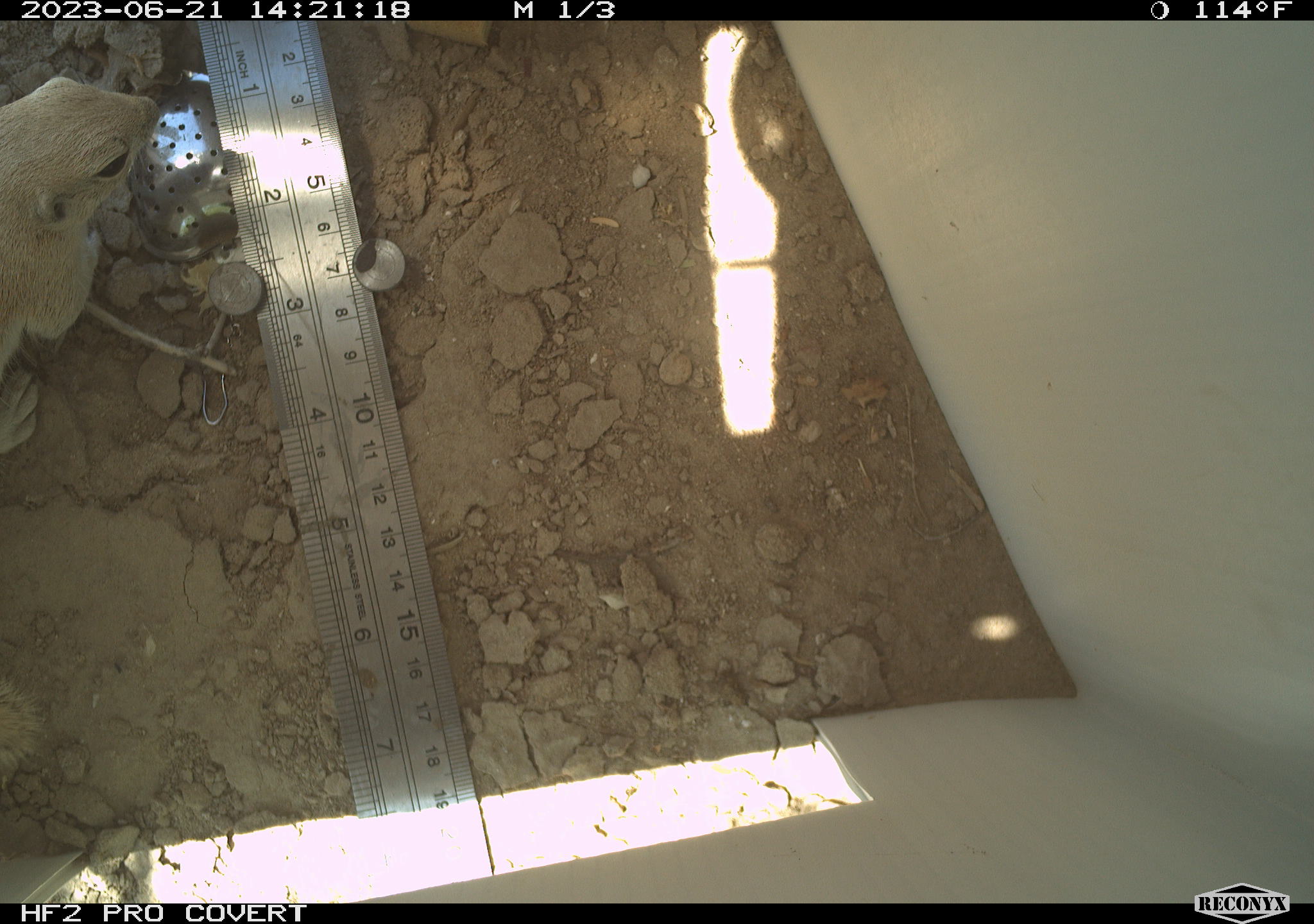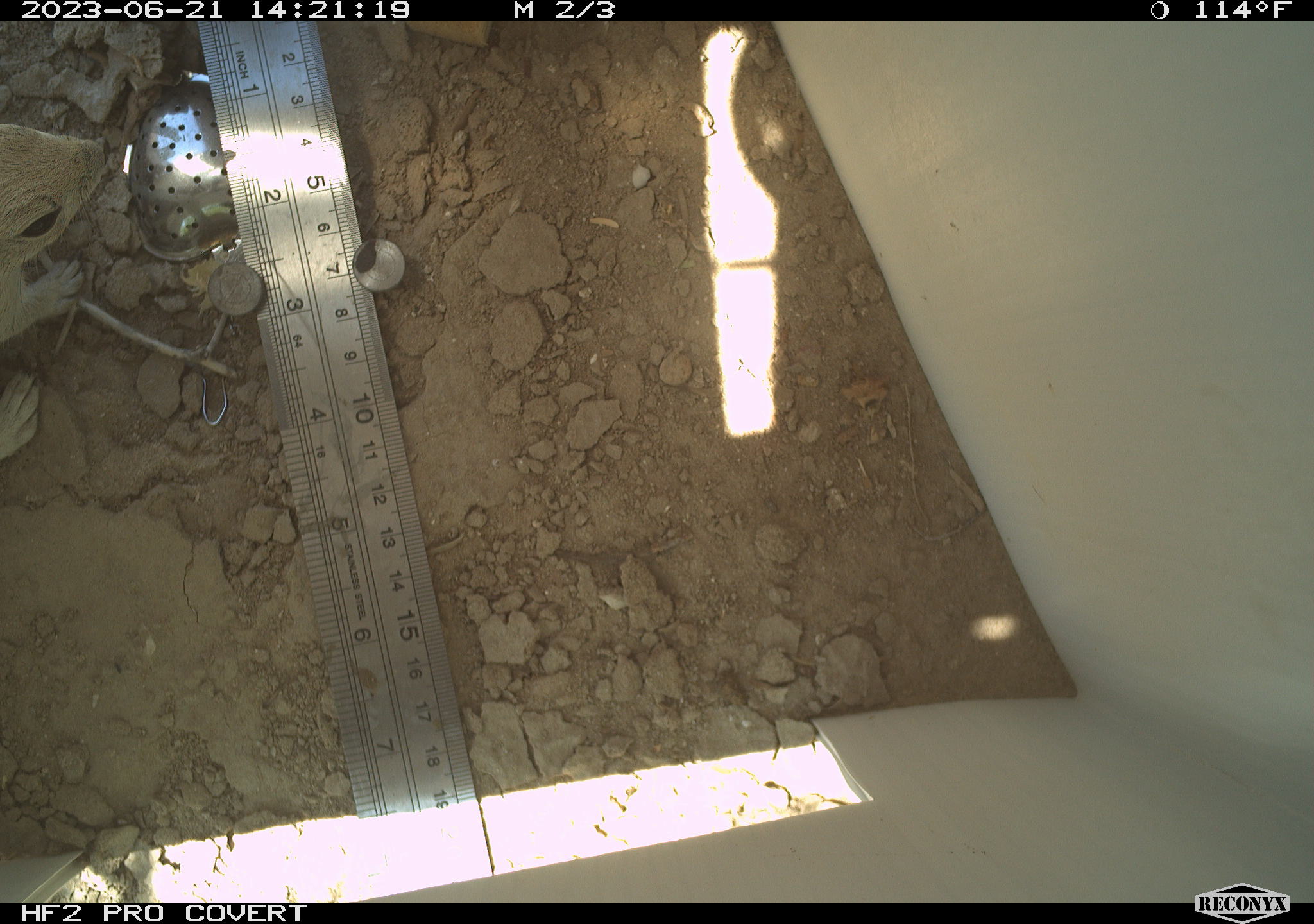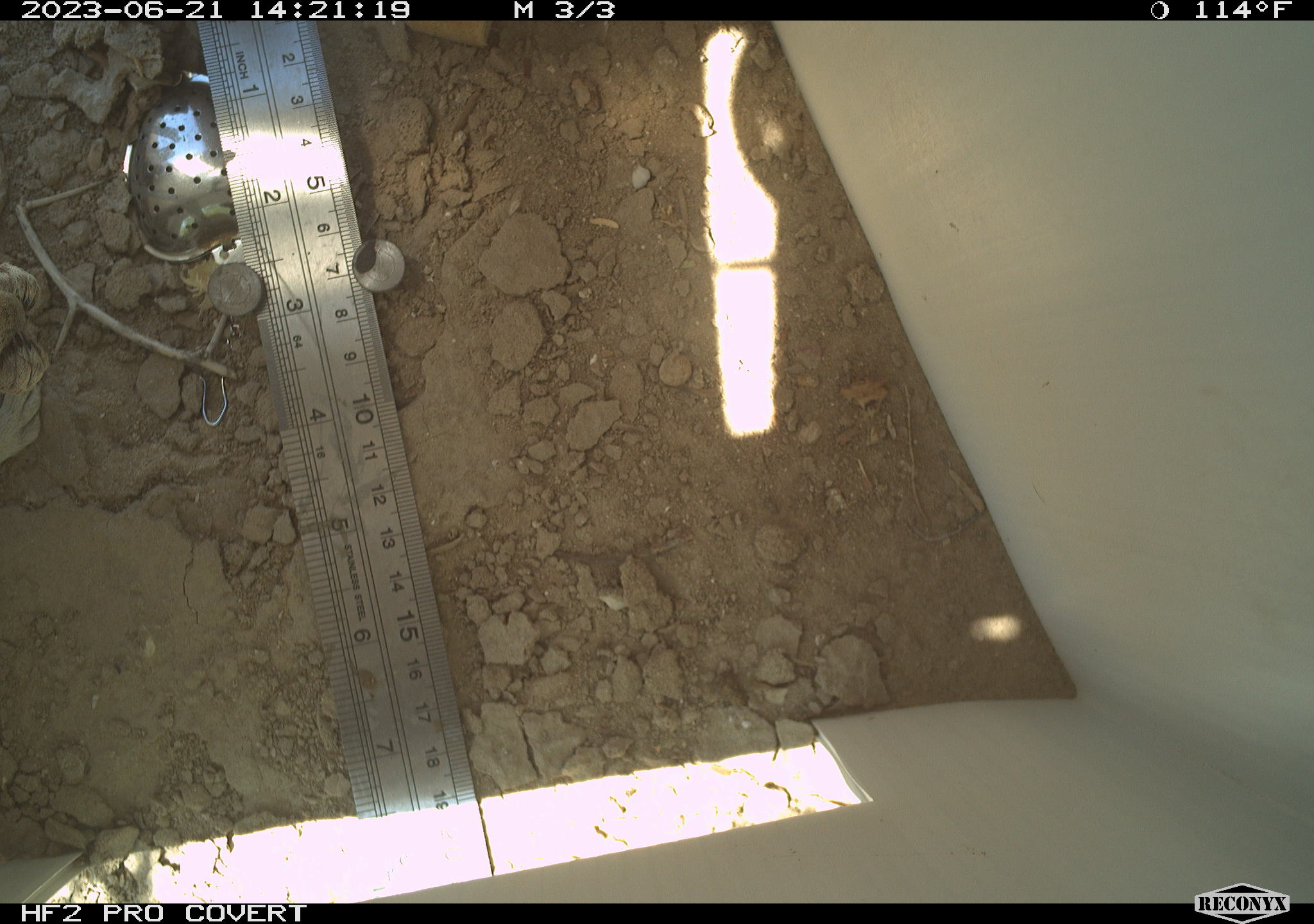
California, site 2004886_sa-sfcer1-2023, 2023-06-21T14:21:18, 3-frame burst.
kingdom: Animalia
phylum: Chordata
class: Mammalia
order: Rodentia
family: Sciuridae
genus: Xerospermophilus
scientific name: Xerospermophilus tereticaudus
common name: round-tailed ground squirrel